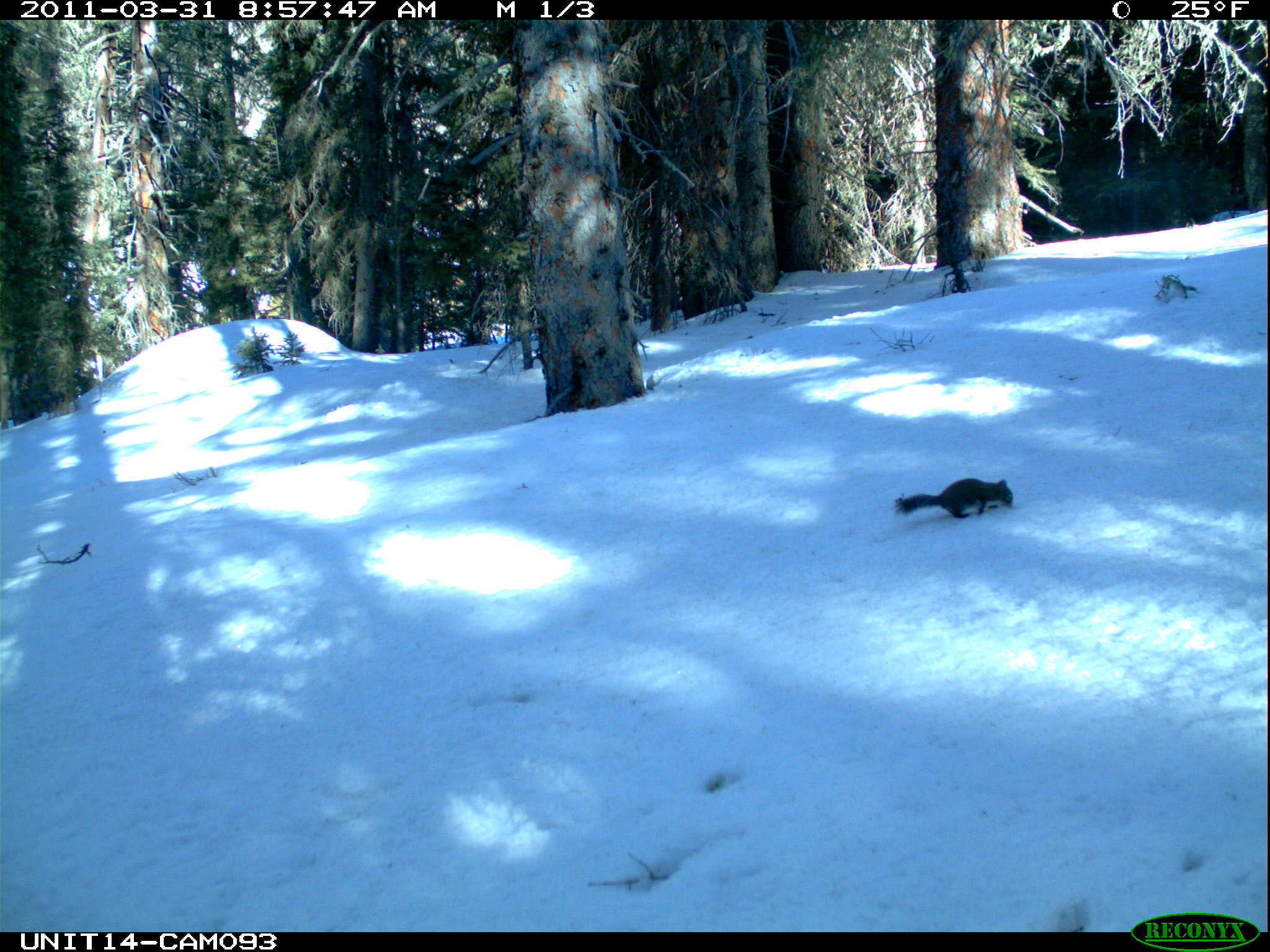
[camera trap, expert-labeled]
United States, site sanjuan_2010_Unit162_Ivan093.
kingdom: Animalia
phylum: Chordata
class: Mammalia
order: Rodentia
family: Sciuridae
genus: Tamiasciurus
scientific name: Tamiasciurus hudsonicus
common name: american red squirrel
Tamiasciurus hudsonicus (american red squirrel).